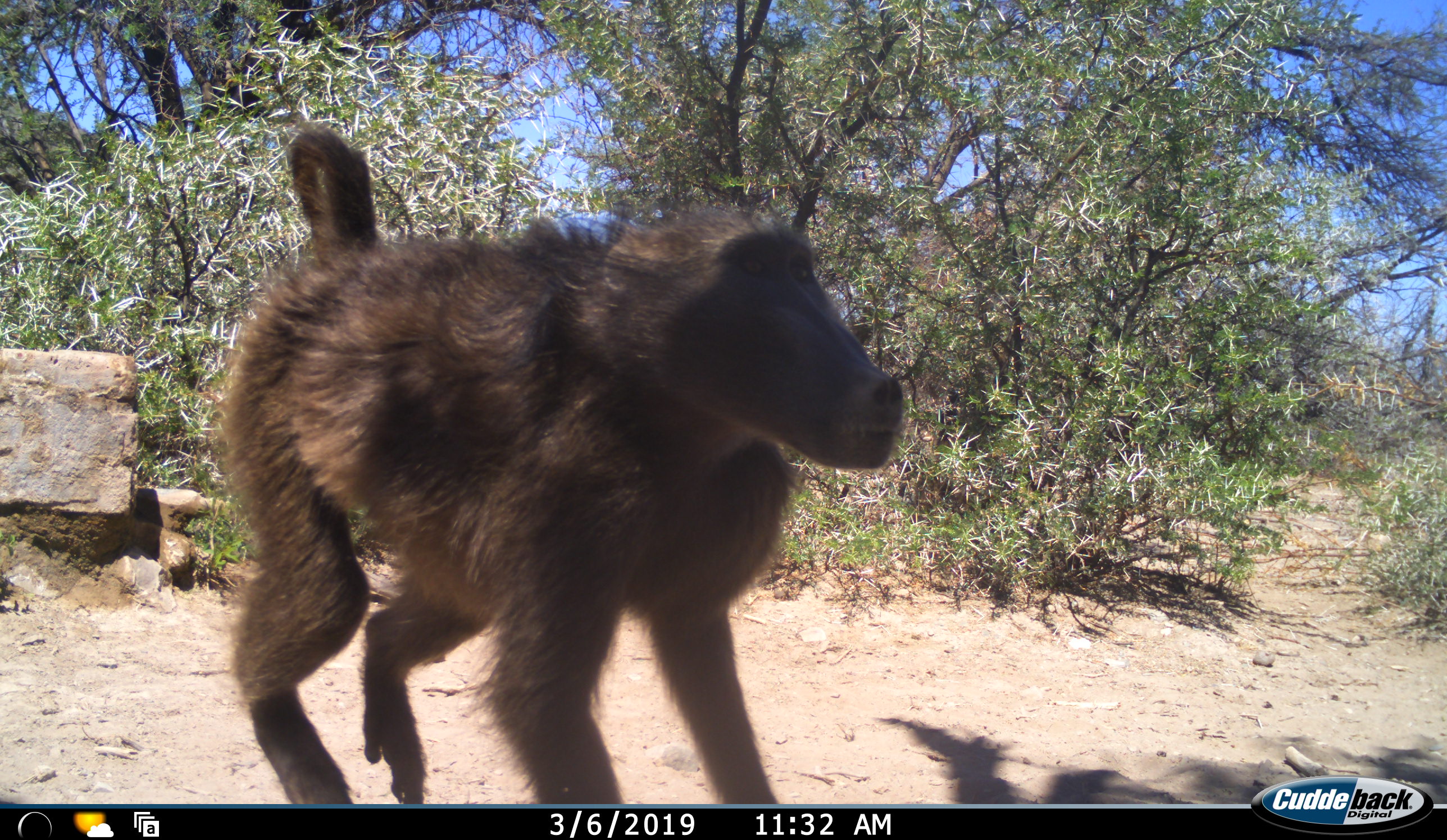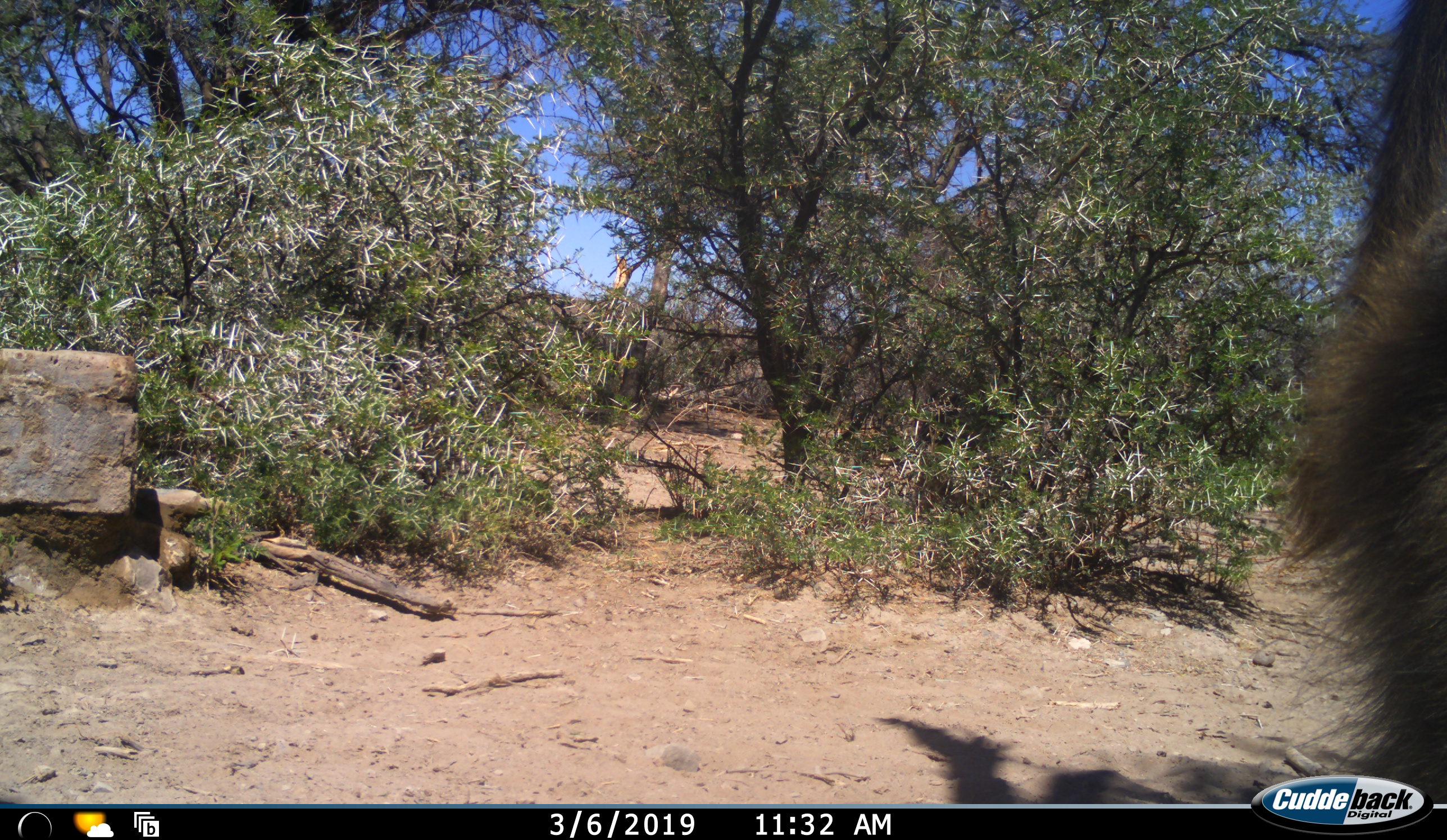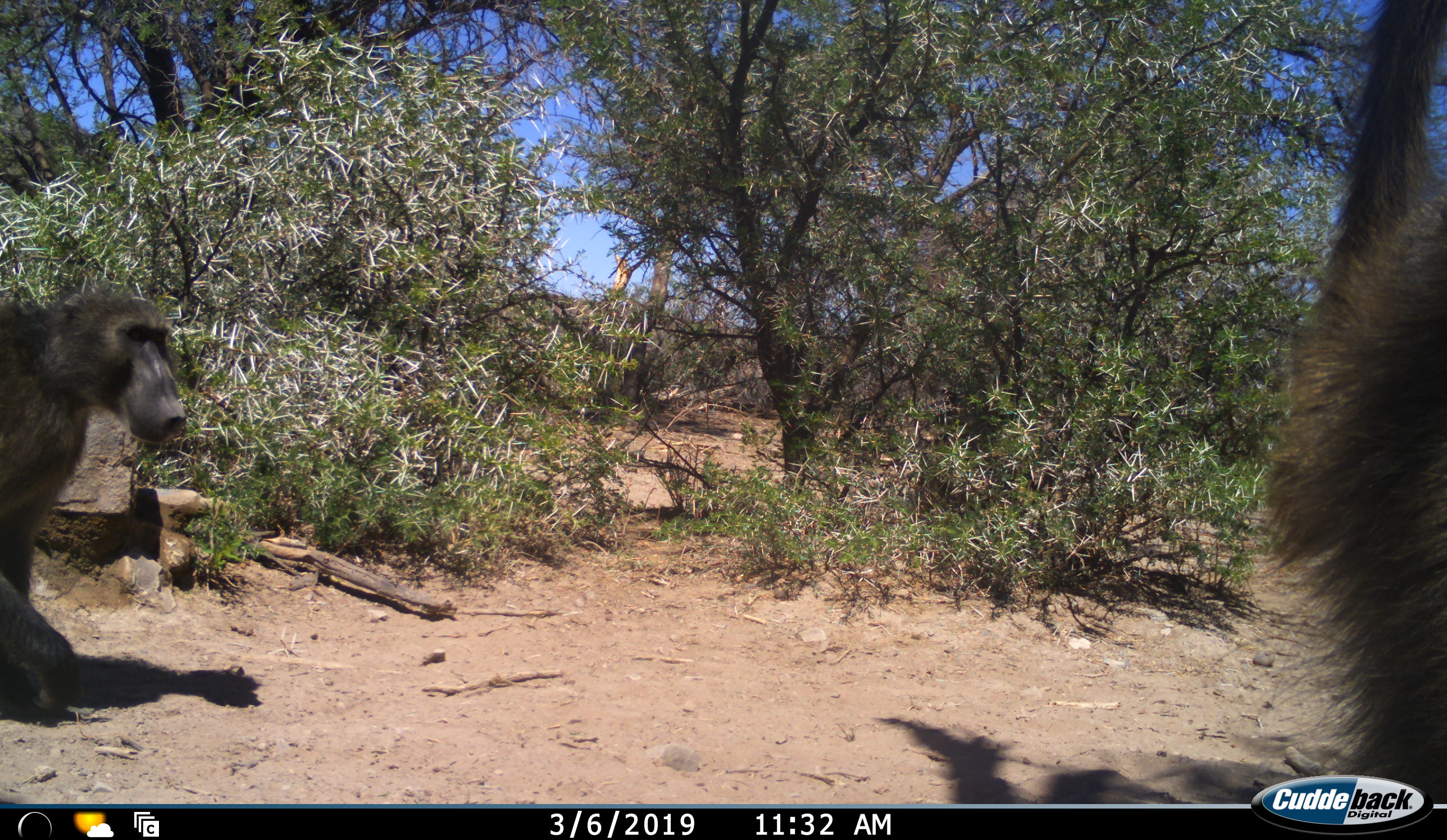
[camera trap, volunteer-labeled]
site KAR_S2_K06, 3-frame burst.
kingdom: Animalia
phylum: Chordata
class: Mammalia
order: Primates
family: Cercopithecidae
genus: Papio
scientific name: Papio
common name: baboon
Baboon (Papio), count 2. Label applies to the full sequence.